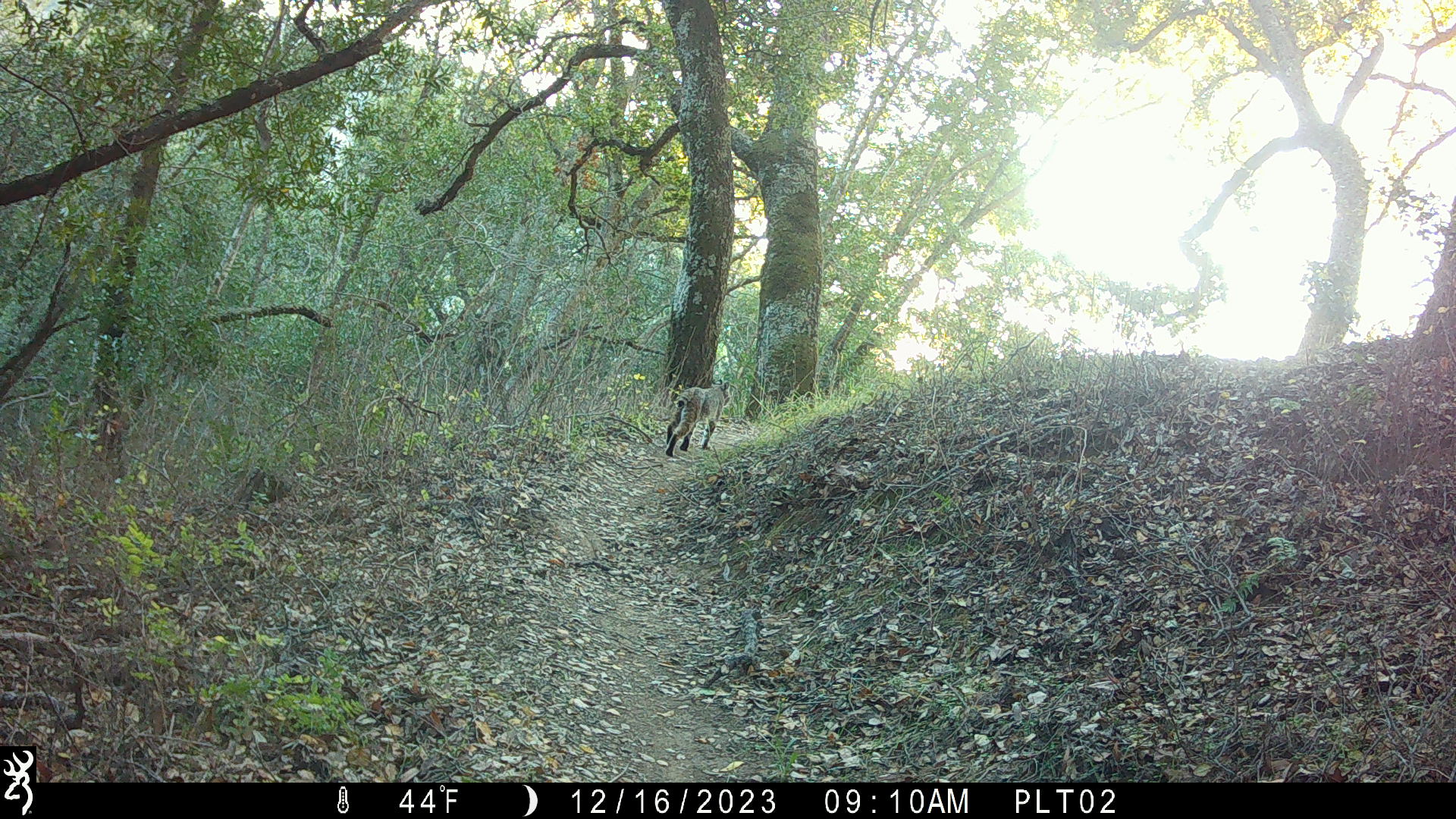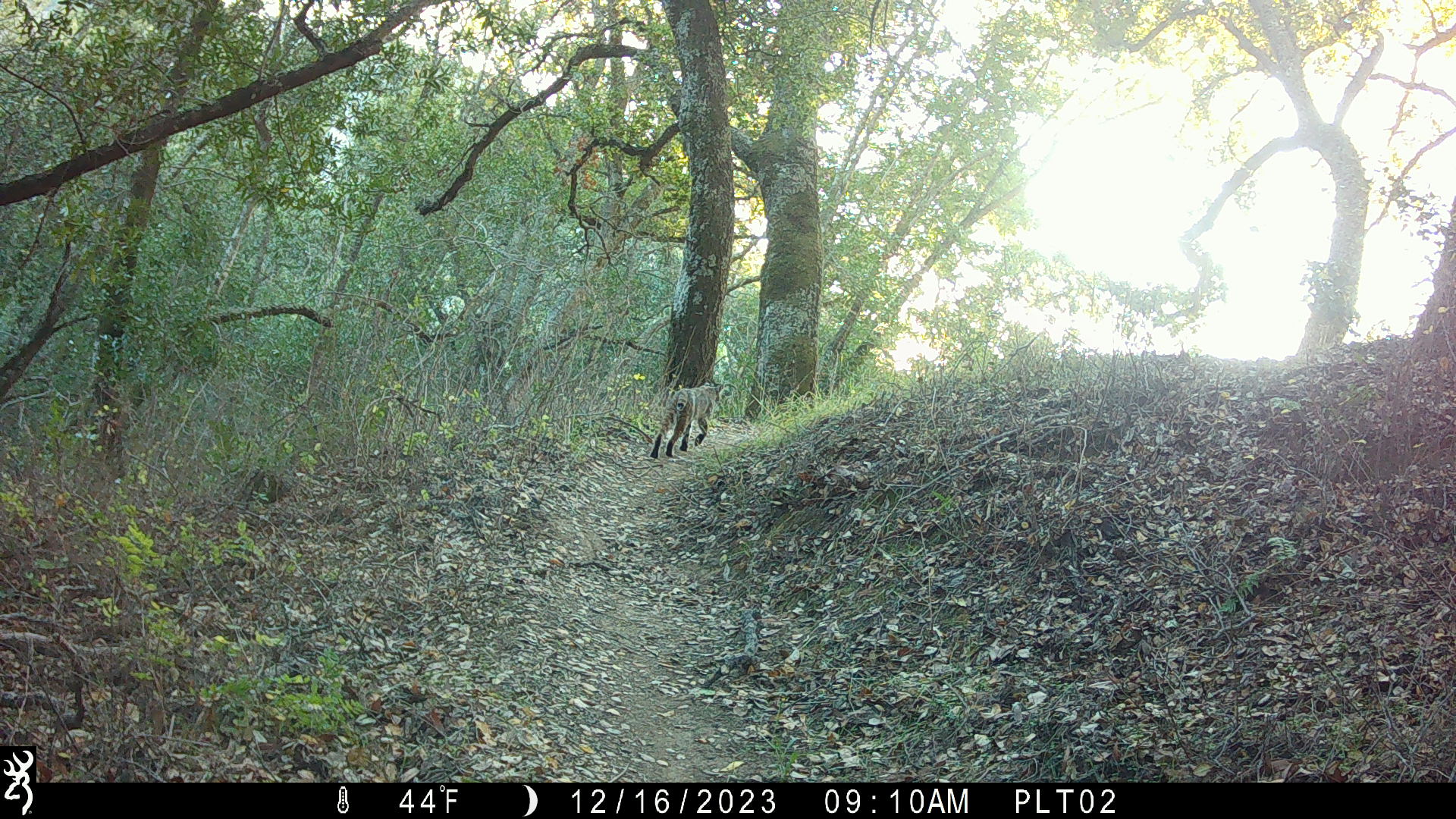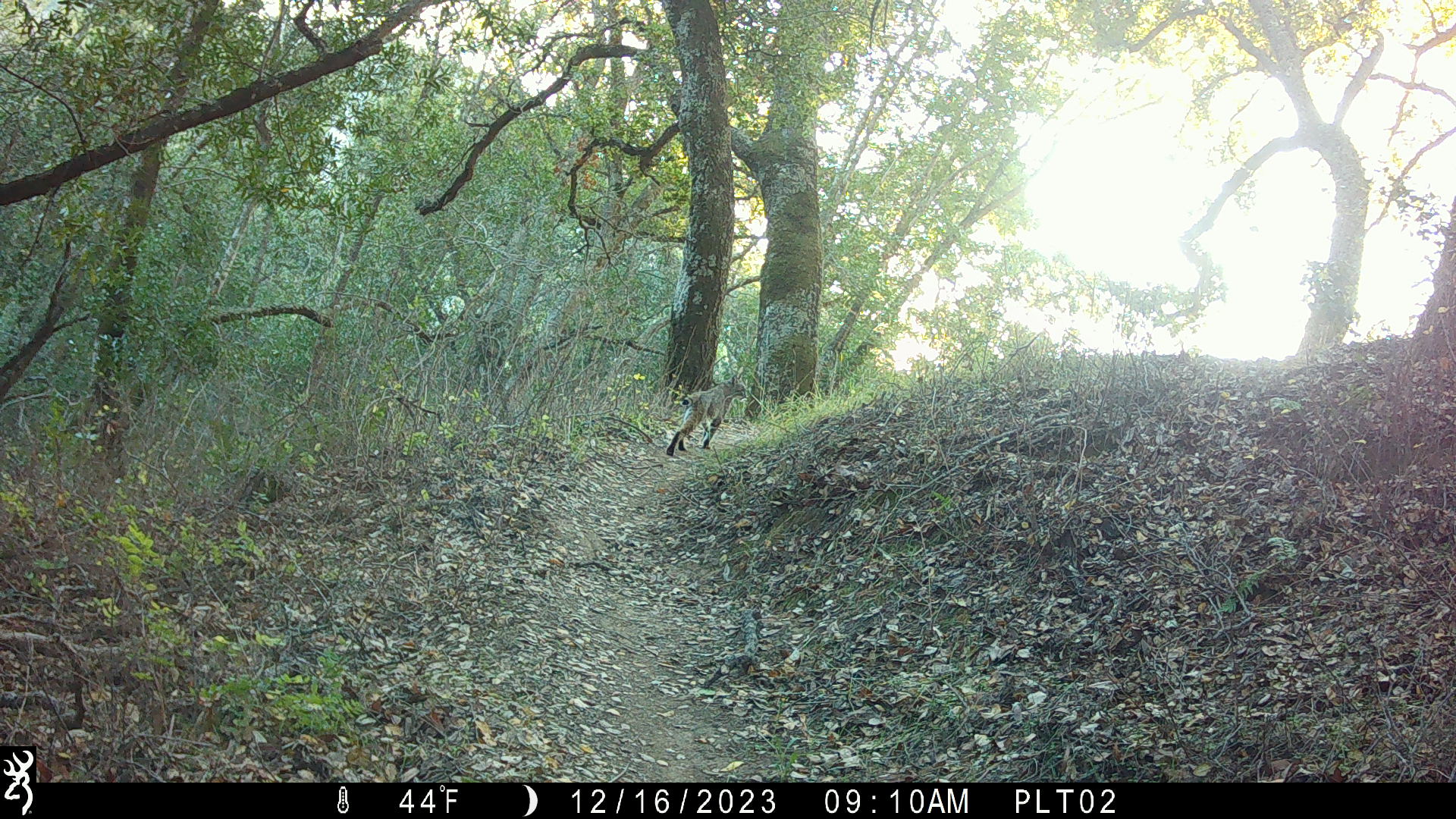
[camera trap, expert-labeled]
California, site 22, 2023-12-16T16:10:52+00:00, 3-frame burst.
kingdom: Animalia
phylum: Chordata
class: Mammalia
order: Carnivora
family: Felidae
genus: Lynx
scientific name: Lynx rufus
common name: bobcat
Bobcat (Lynx rufus).